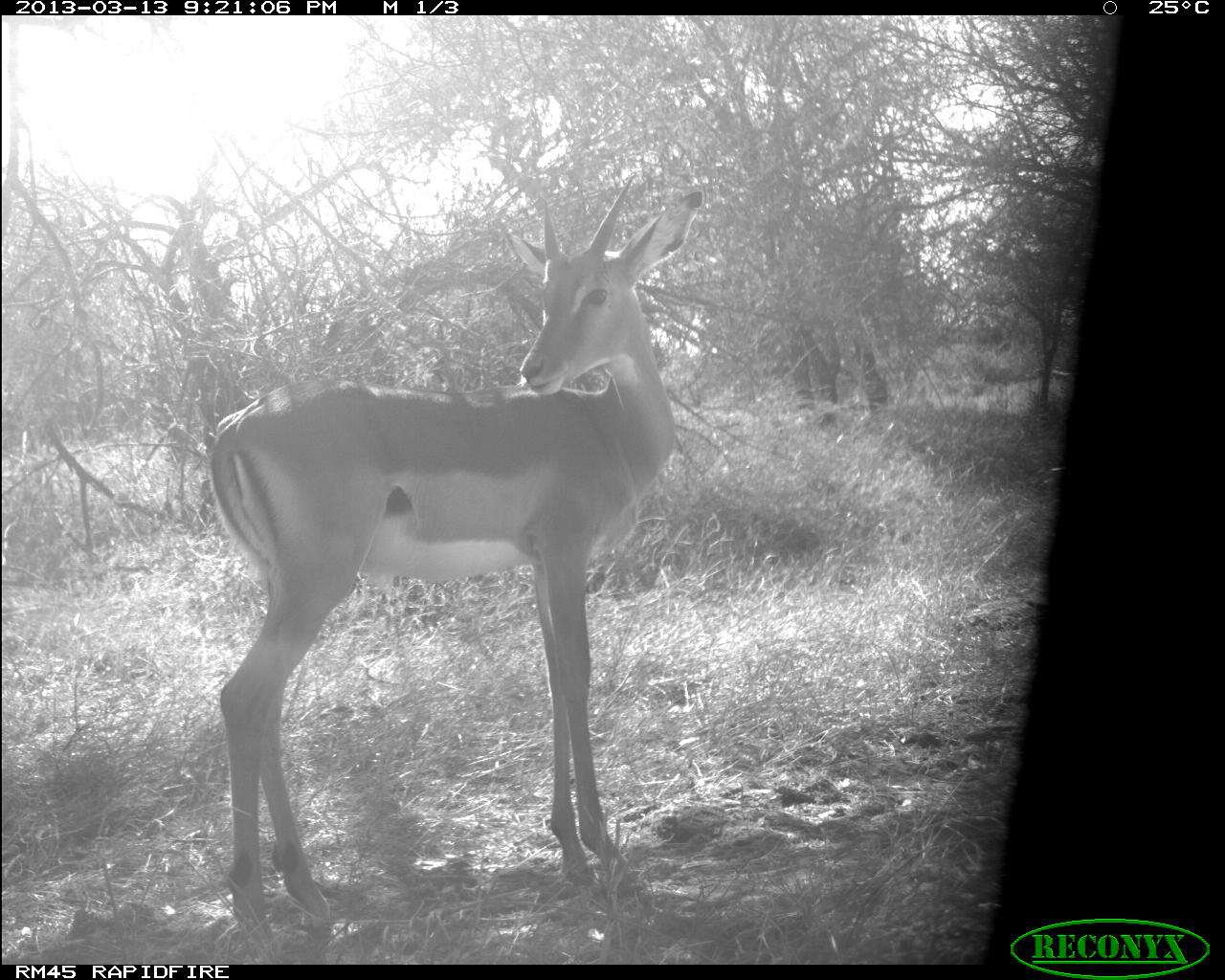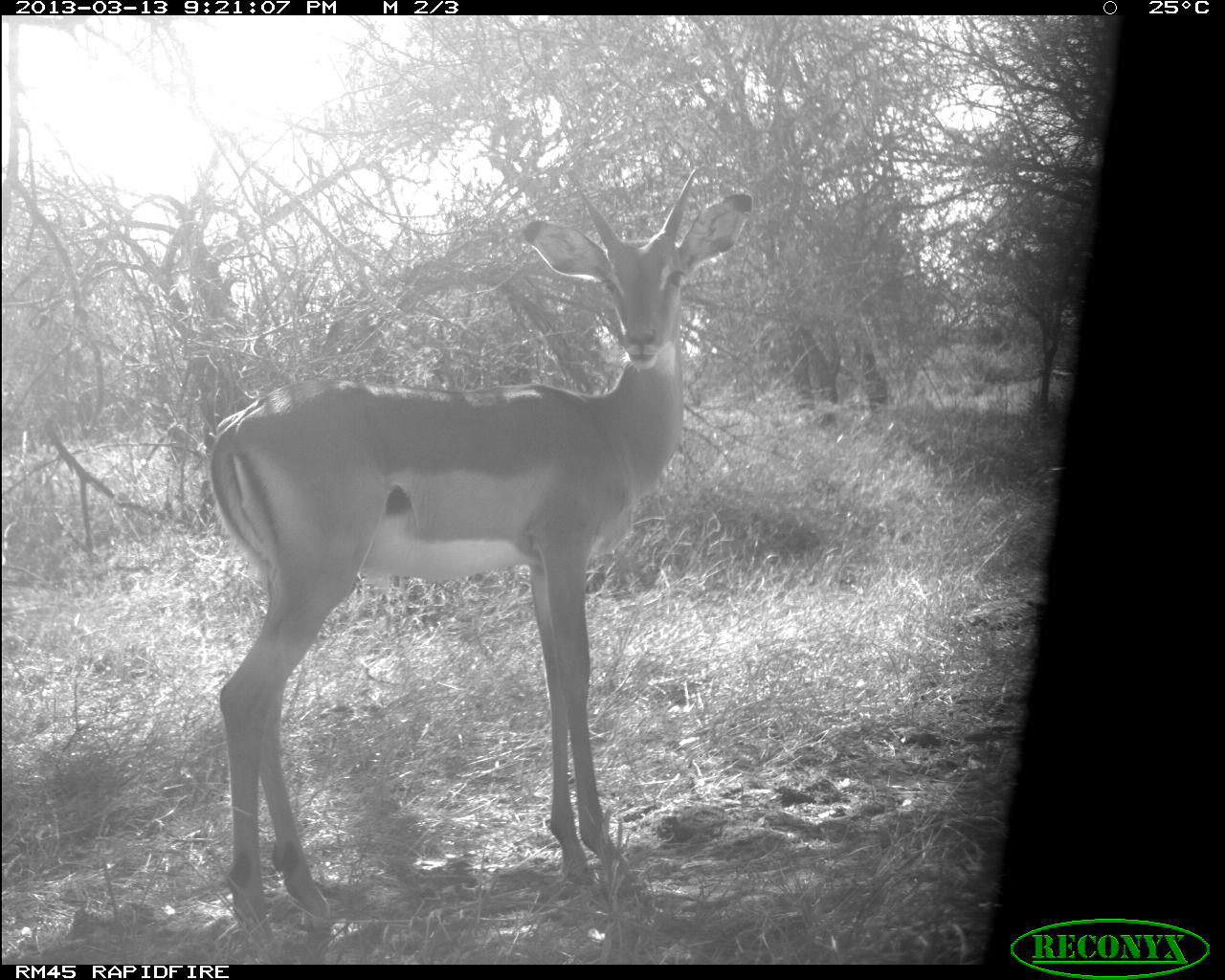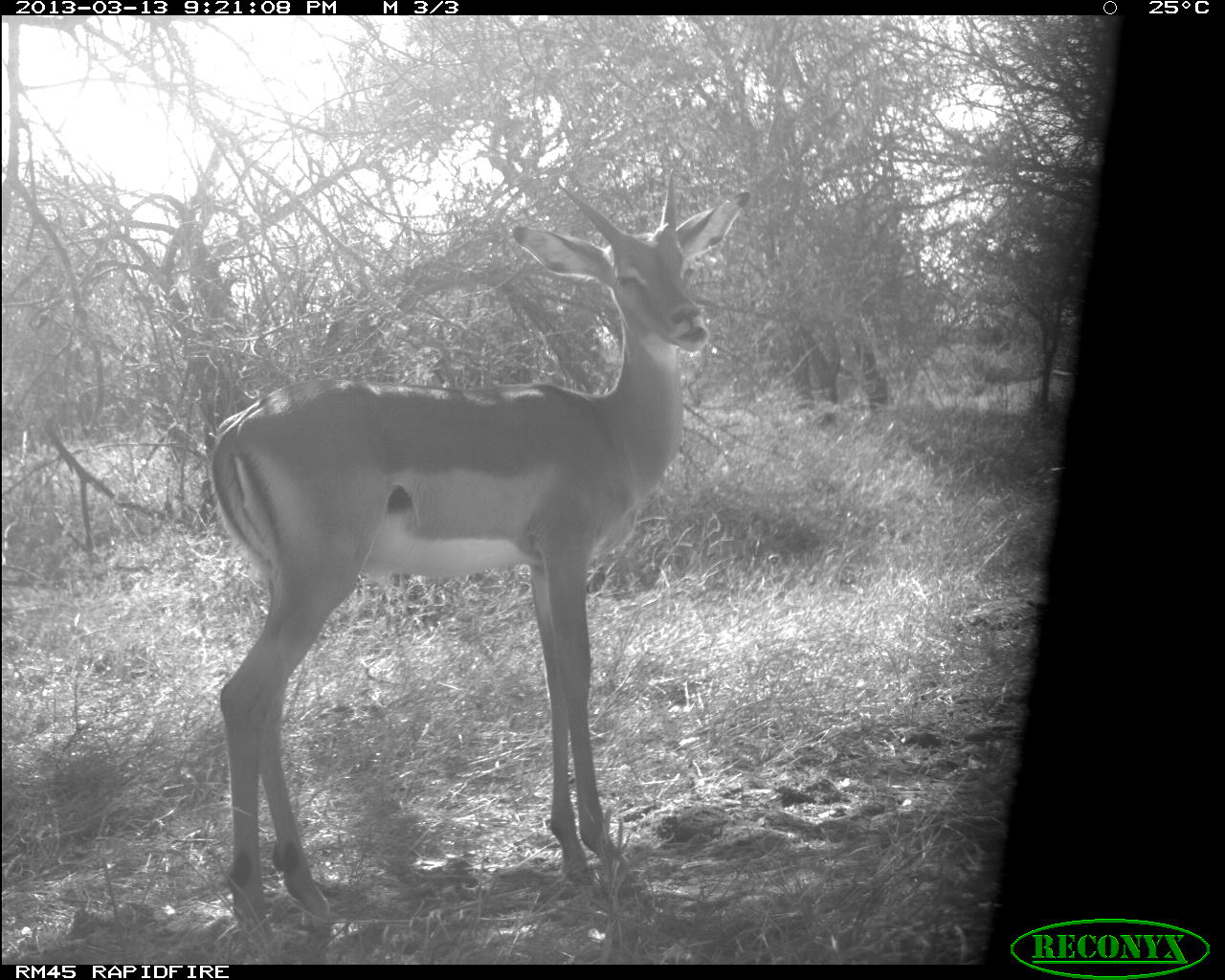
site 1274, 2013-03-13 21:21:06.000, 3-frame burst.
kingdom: Animalia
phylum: Chordata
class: Mammalia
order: Proboscidea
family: Elephantidae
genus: Loxodonta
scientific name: Loxodonta africana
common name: african bush elephant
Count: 1.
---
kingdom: Animalia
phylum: Chordata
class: Mammalia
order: Artiodactyla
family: Bovidae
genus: Aepyceros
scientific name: Aepyceros melampus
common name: impala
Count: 1.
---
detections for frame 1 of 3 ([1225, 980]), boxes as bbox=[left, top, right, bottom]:
loxodonta africana: bbox=[204, 174, 706, 950]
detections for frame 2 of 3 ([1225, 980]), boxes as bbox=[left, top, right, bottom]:
aepyceros melampus: bbox=[203, 167, 754, 941]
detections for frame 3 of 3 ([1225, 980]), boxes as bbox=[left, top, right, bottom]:
aepyceros melampus: bbox=[204, 169, 755, 943]